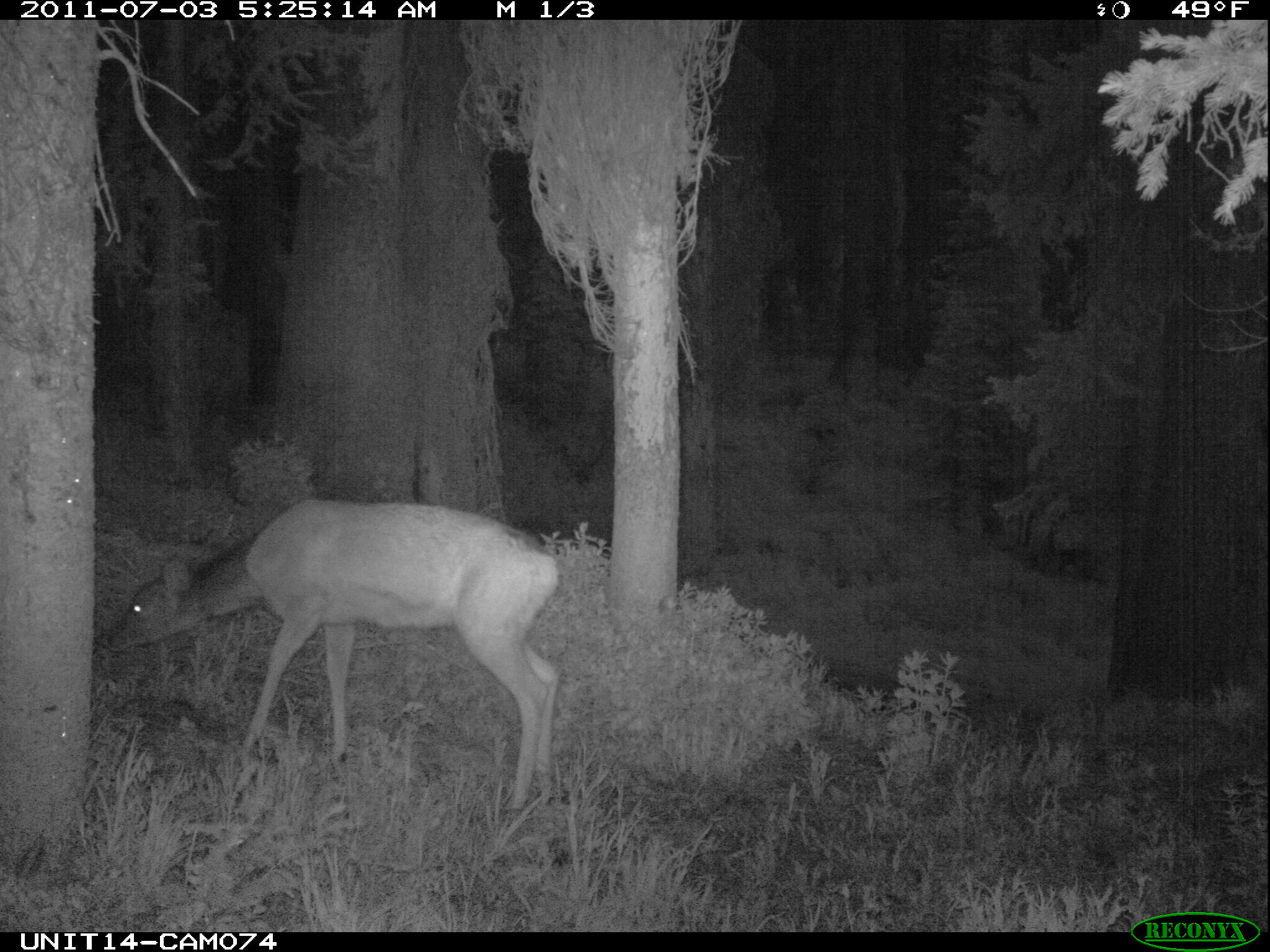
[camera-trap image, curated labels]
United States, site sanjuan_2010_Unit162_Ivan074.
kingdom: Animalia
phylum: Chordata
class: Mammalia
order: Artiodactyla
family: Cervidae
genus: Odocoileus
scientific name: Odocoileus hemionus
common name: mule deer